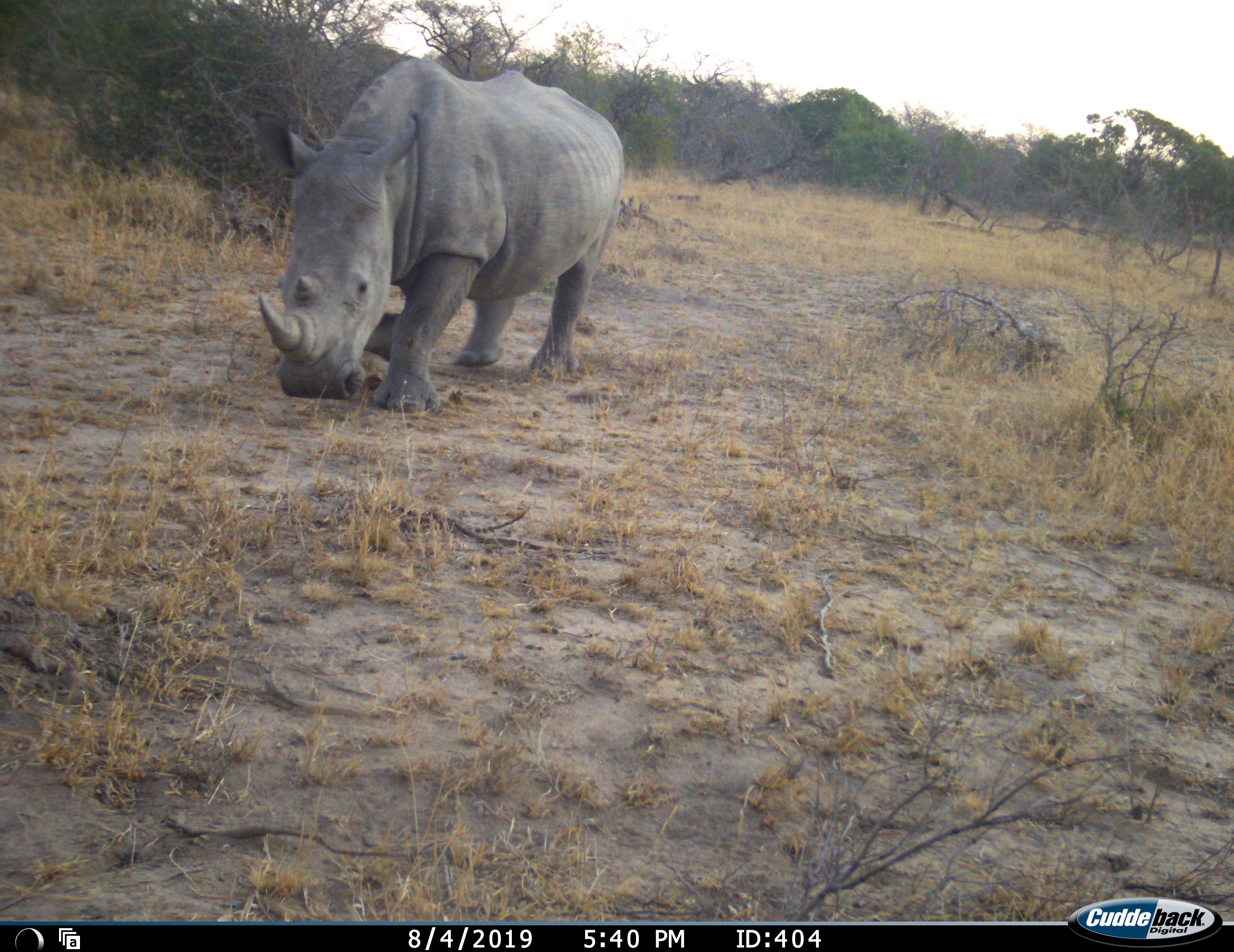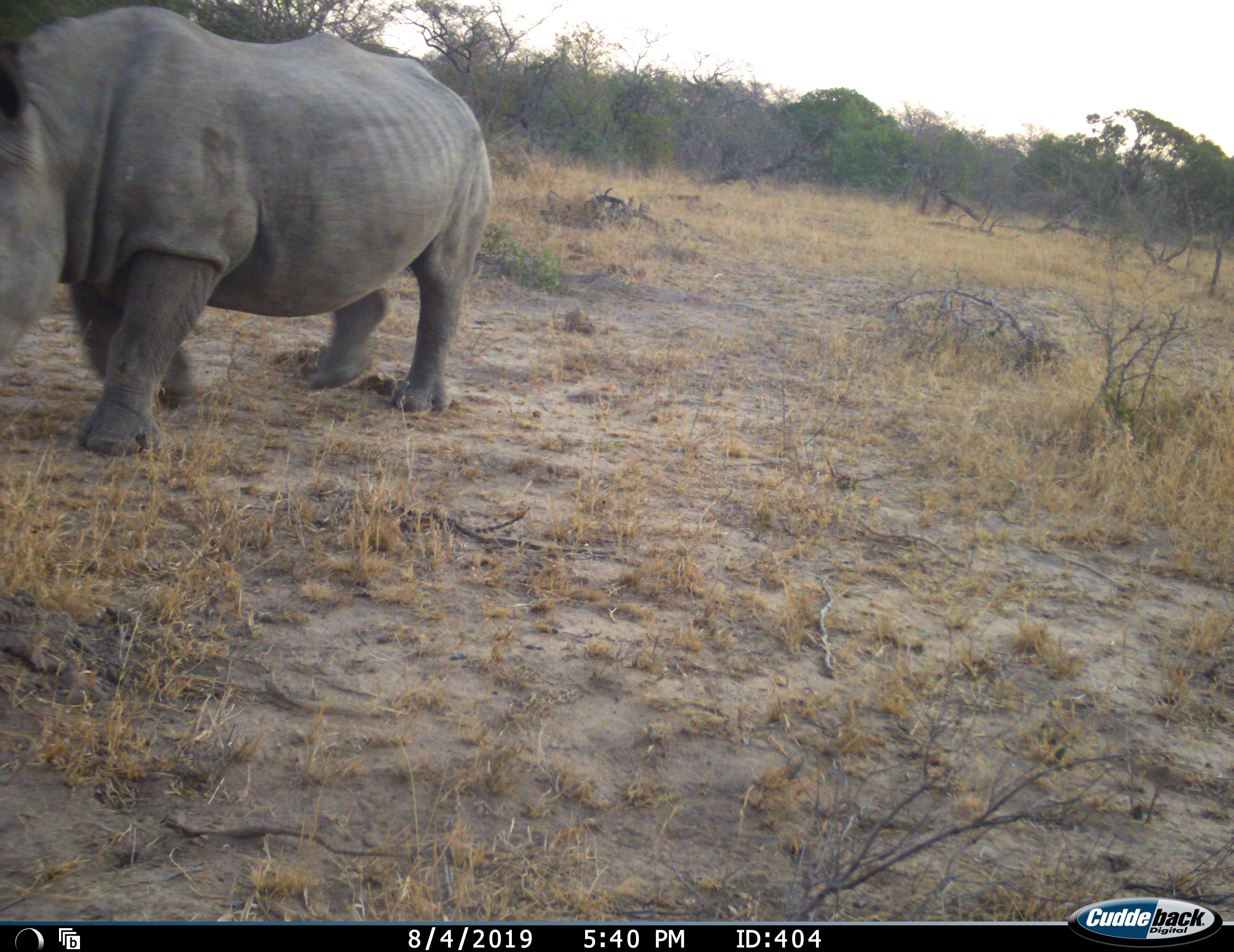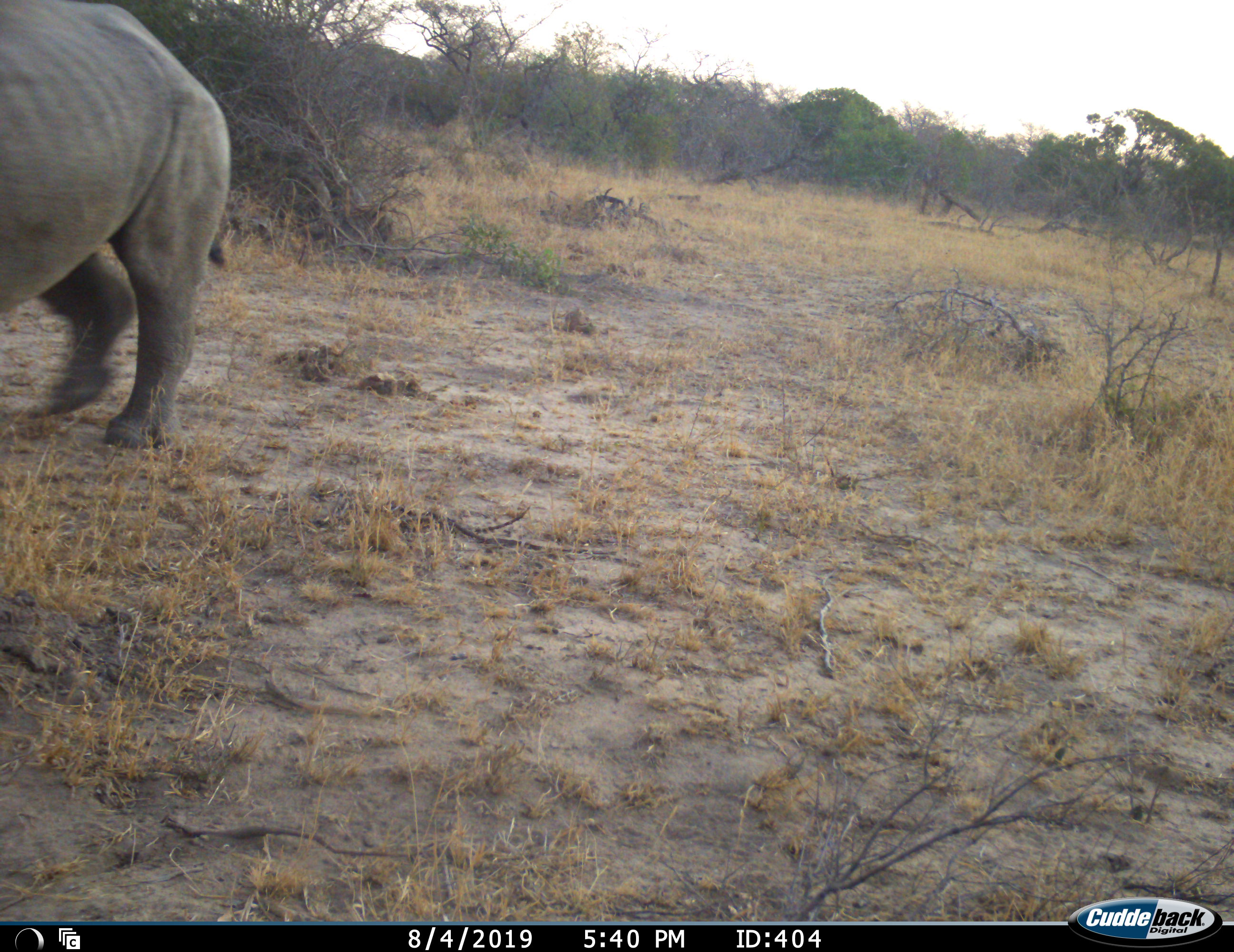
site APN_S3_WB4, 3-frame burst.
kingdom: Animalia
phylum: Chordata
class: Mammalia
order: Perissodactyla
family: Rhinocerotidae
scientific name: Rhinocerotidae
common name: unknown rhinoceros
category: rhinocerosunknown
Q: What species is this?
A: Rhinocerosunknown (unknown rhinoceros) (Rhinocerotidae).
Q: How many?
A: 1.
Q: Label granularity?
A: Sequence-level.